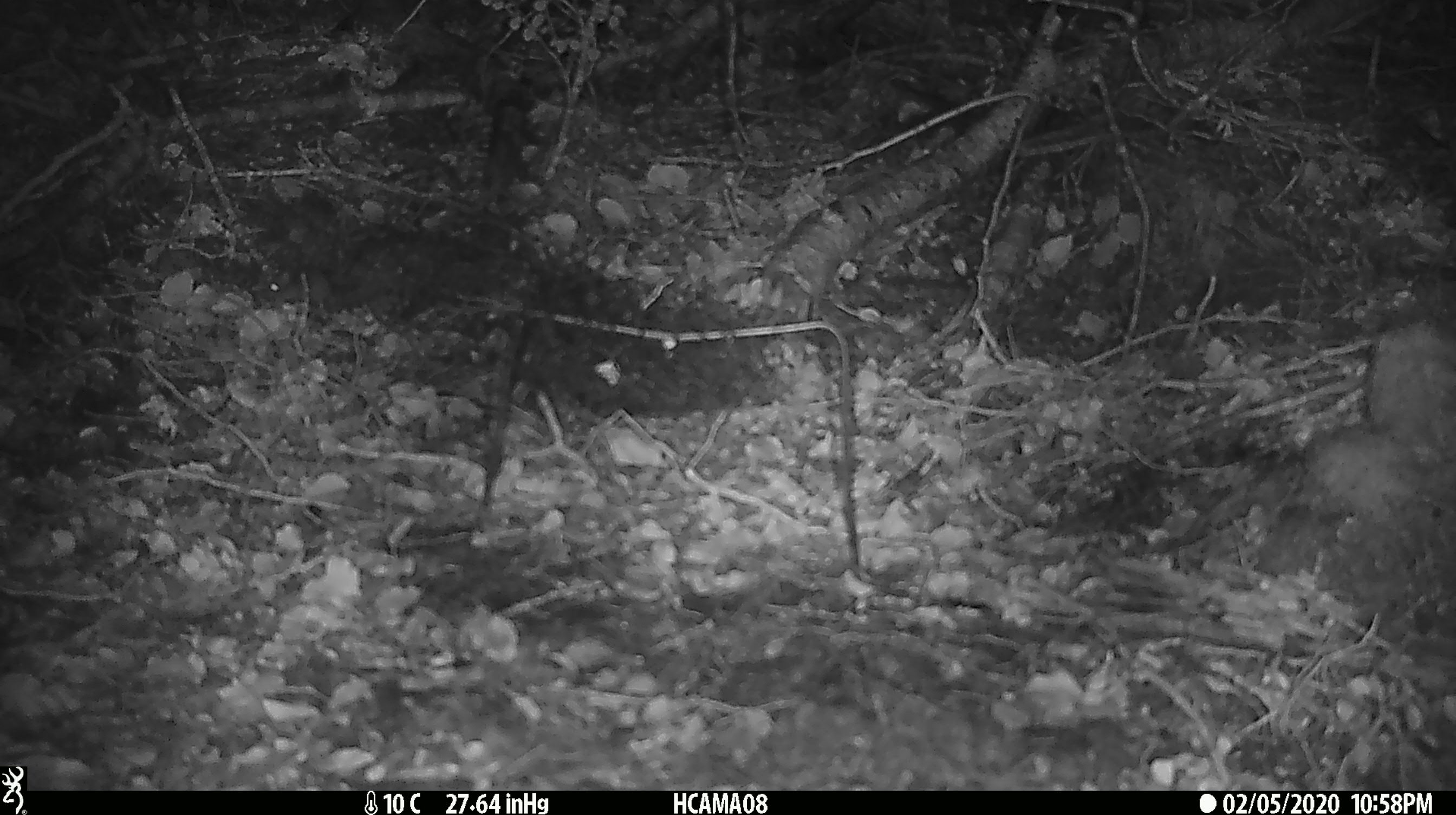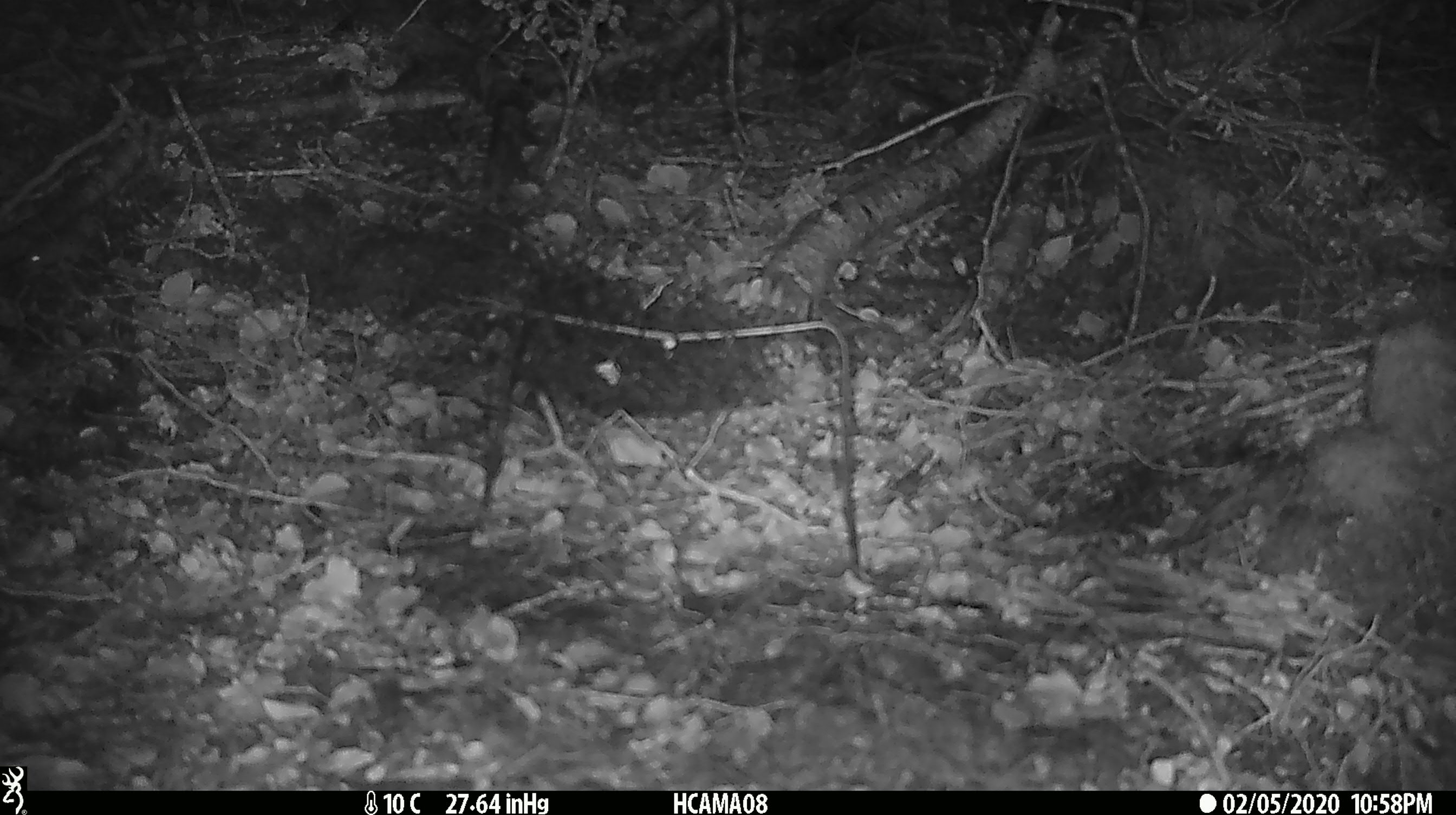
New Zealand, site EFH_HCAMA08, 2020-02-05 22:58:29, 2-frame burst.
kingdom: Animalia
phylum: Chordata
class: Mammalia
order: Rodentia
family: Muridae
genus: Mus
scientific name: Mus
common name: mouse